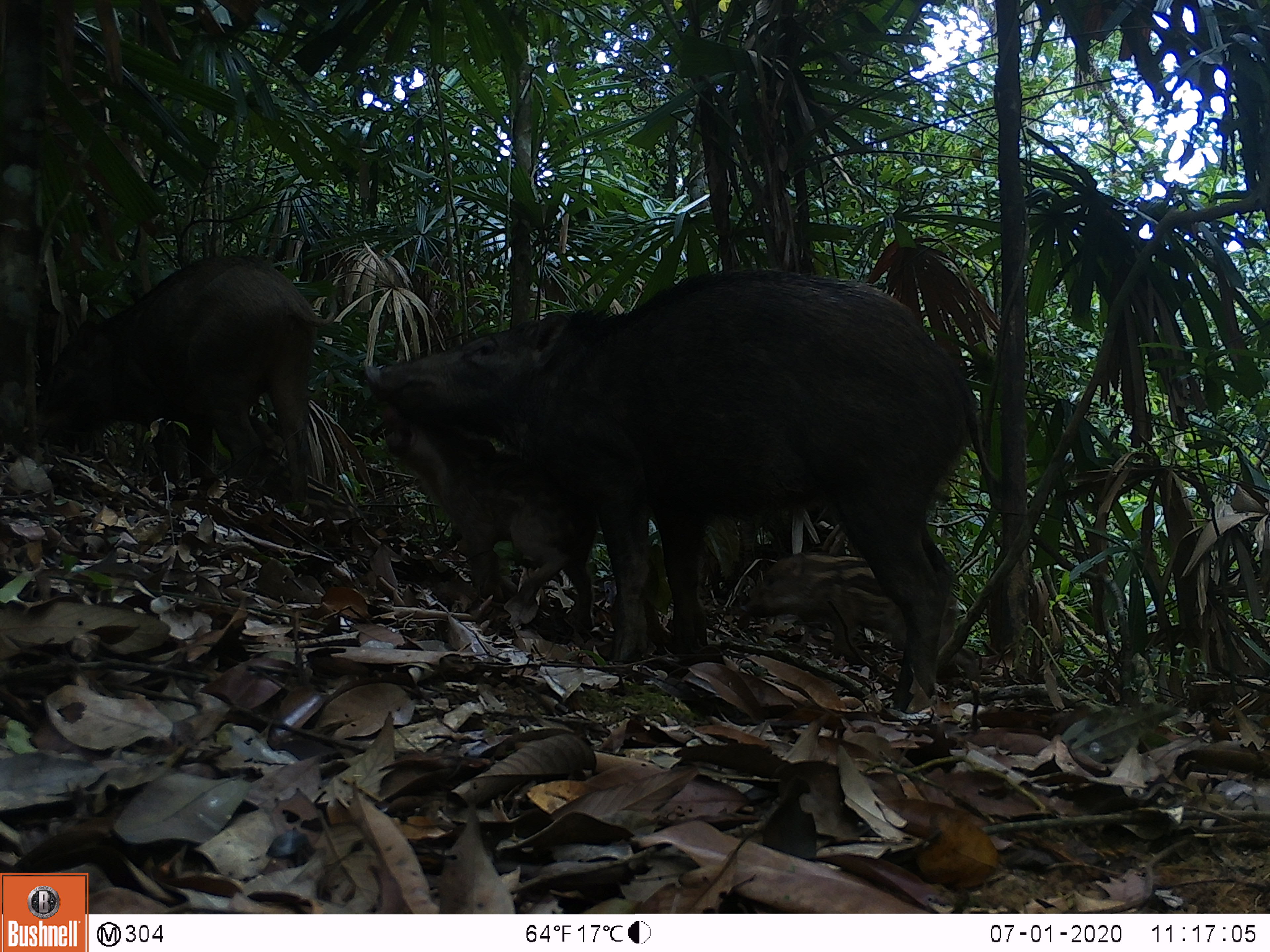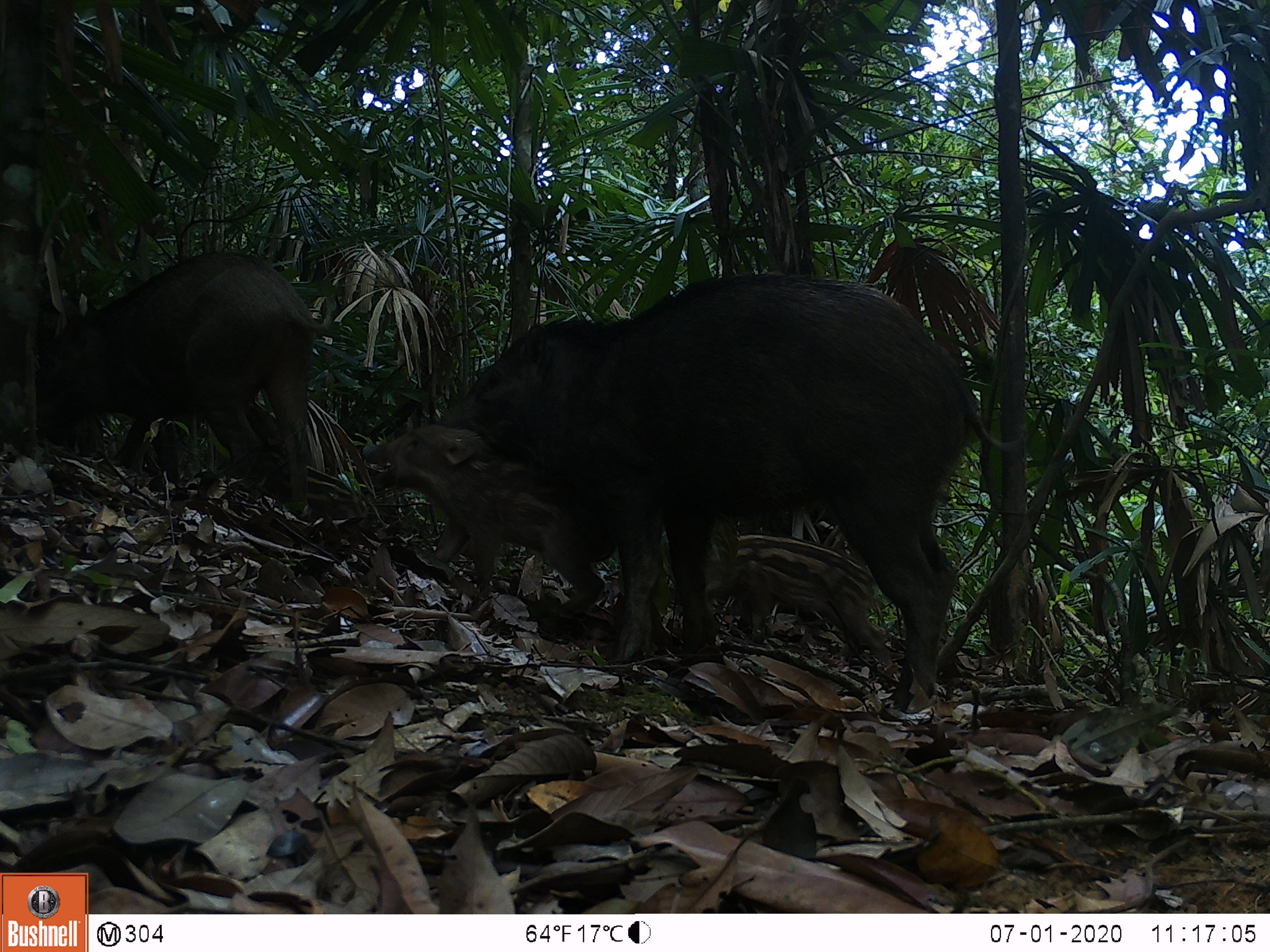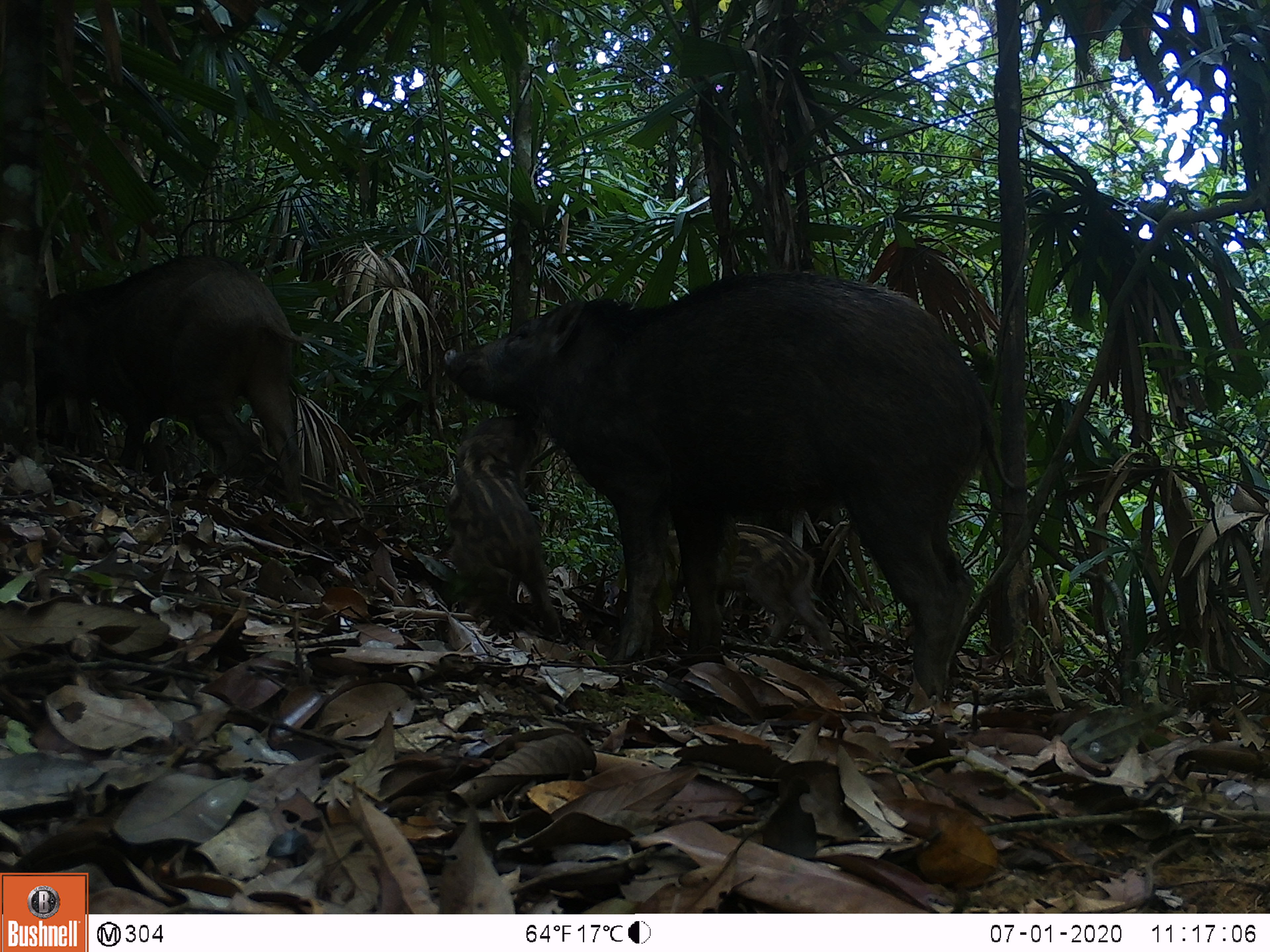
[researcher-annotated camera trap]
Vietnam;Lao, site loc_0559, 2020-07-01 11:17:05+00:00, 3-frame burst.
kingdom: Animalia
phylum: Chordata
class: Mammalia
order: Artiodactyla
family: Suidae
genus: Sus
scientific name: Sus scrofa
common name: eurasian wild pig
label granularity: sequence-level